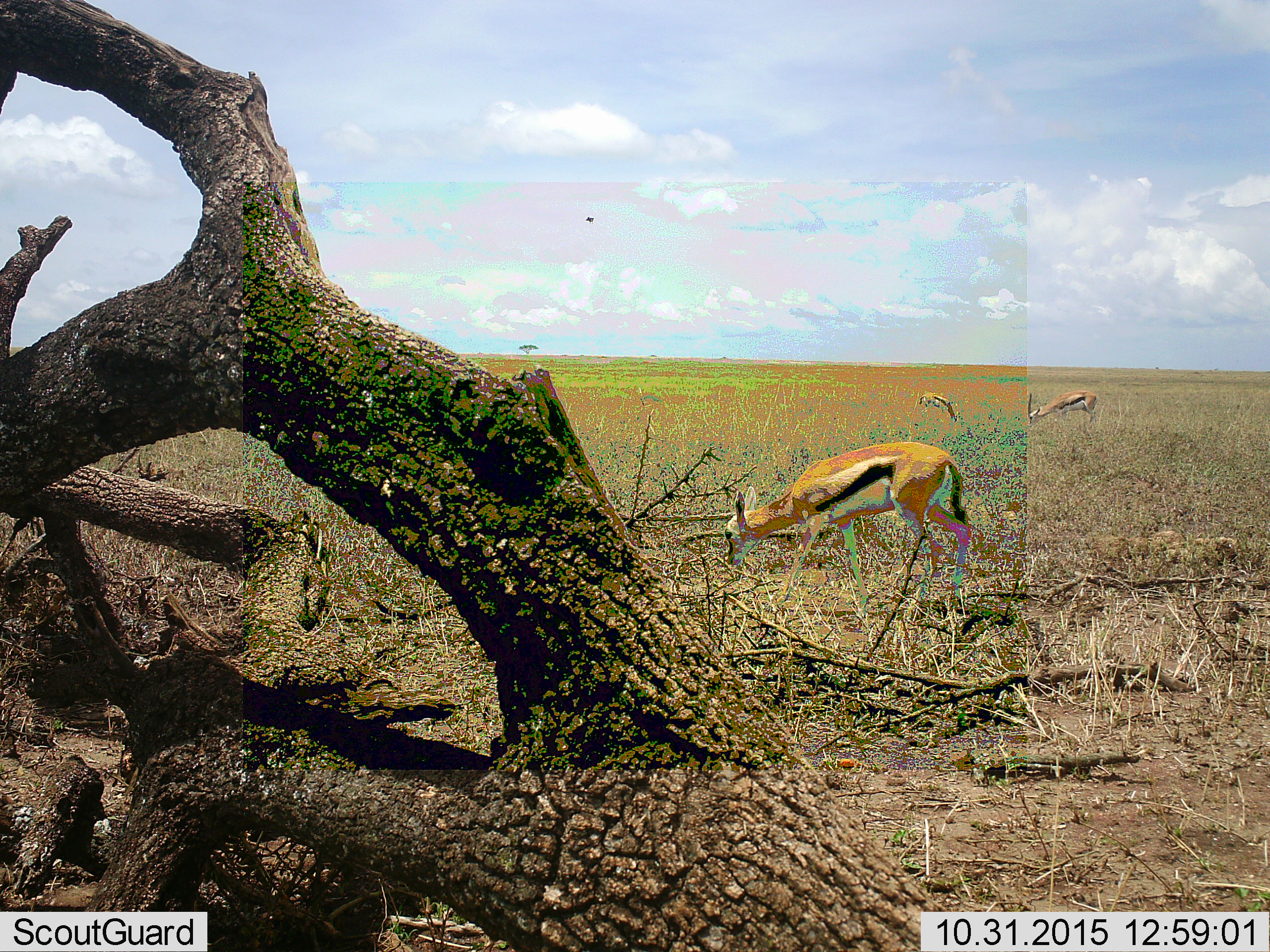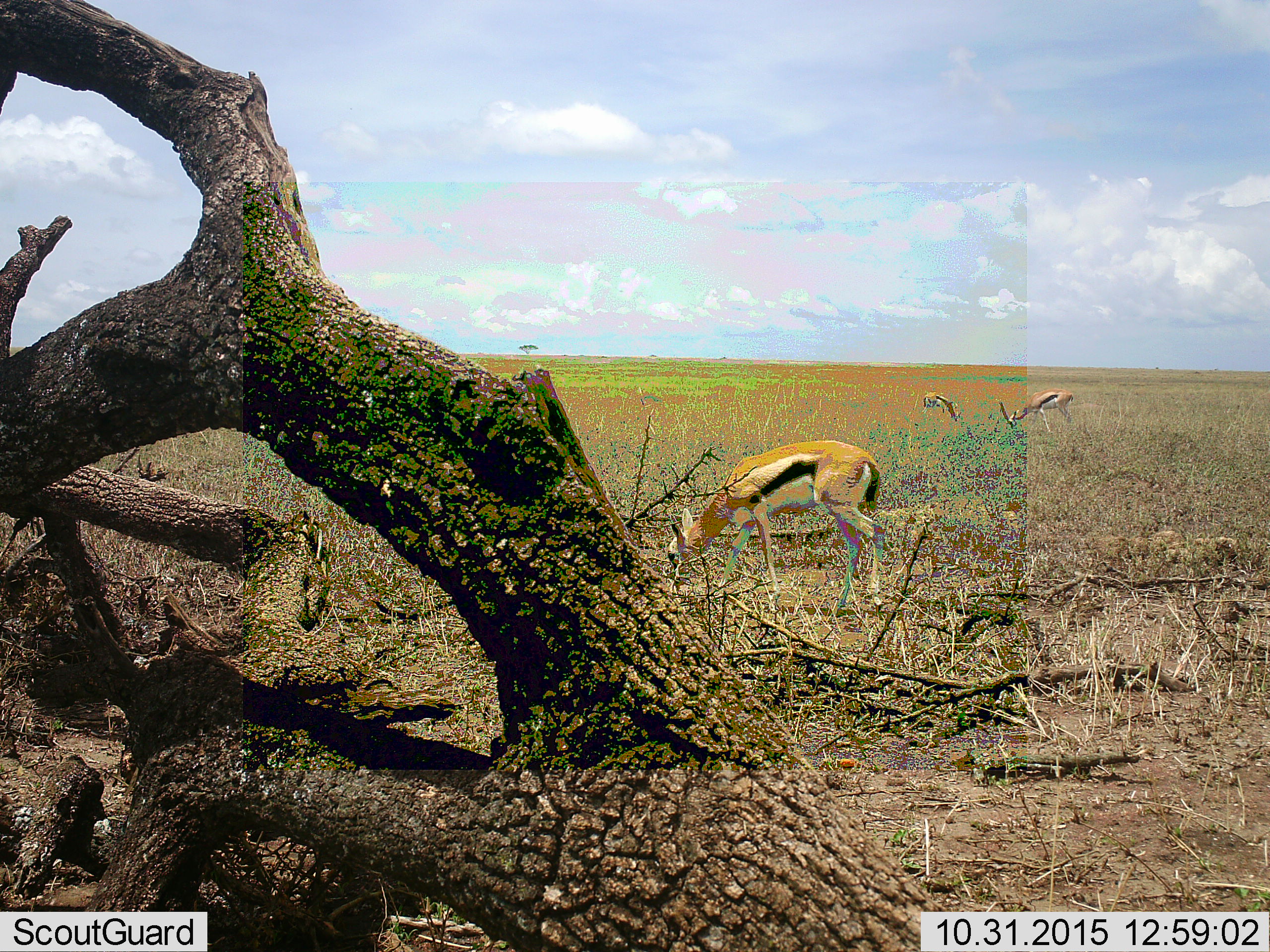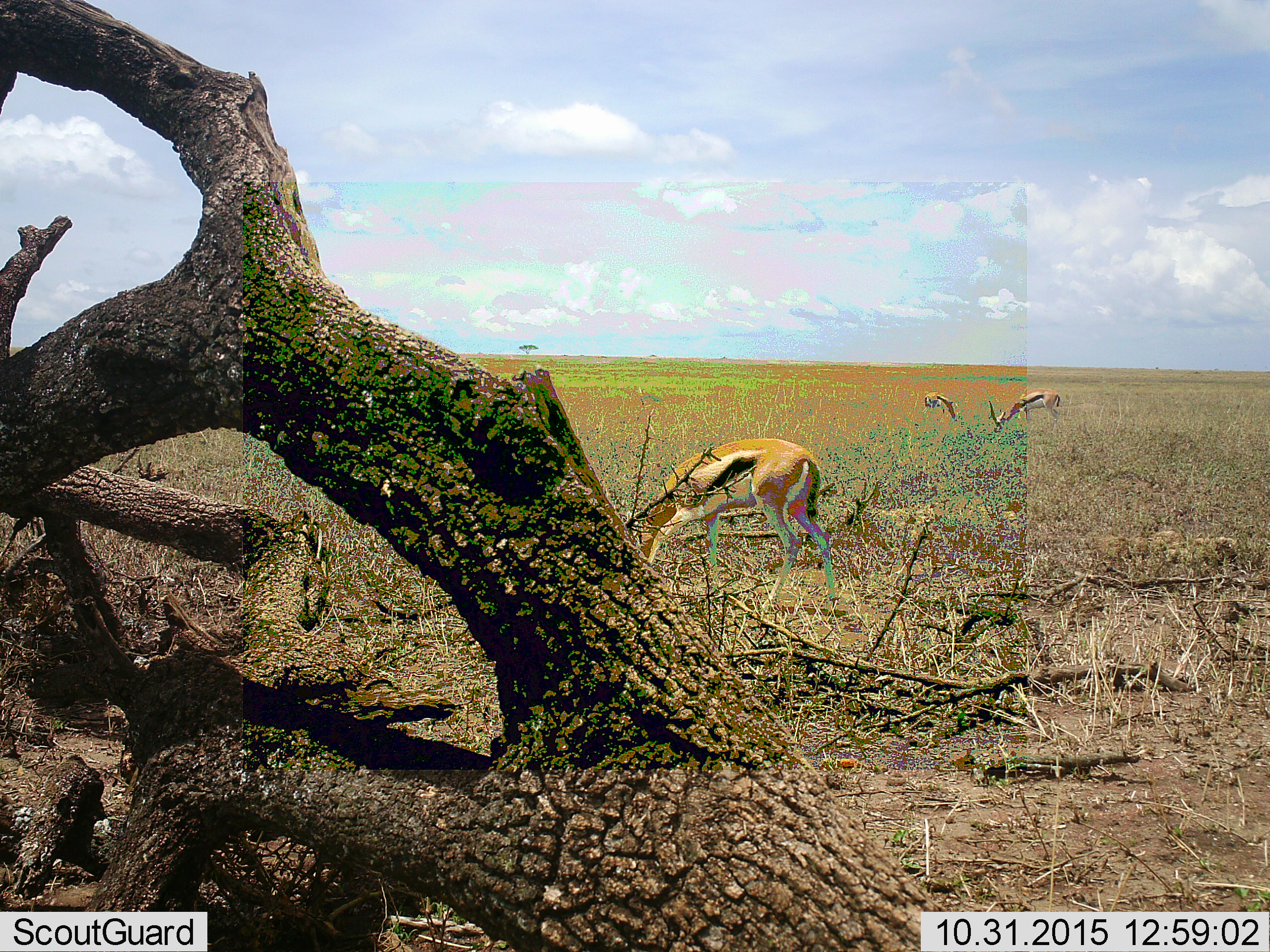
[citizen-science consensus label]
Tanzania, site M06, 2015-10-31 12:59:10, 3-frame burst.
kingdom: Animalia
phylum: Chordata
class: Mammalia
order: Artiodactyla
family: Bovidae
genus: Eudorcas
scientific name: Eudorcas thomsonii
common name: thomson's gazelle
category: gazellethomsons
Gazellethomsons (thomson's gazelle) (Eudorcas thomsonii), count 3. Behavior (volunteer vote fractions): standing 11%, resting 0%, moving 22%, interacting 0%. Young present (vote fraction): 0%. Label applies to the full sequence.